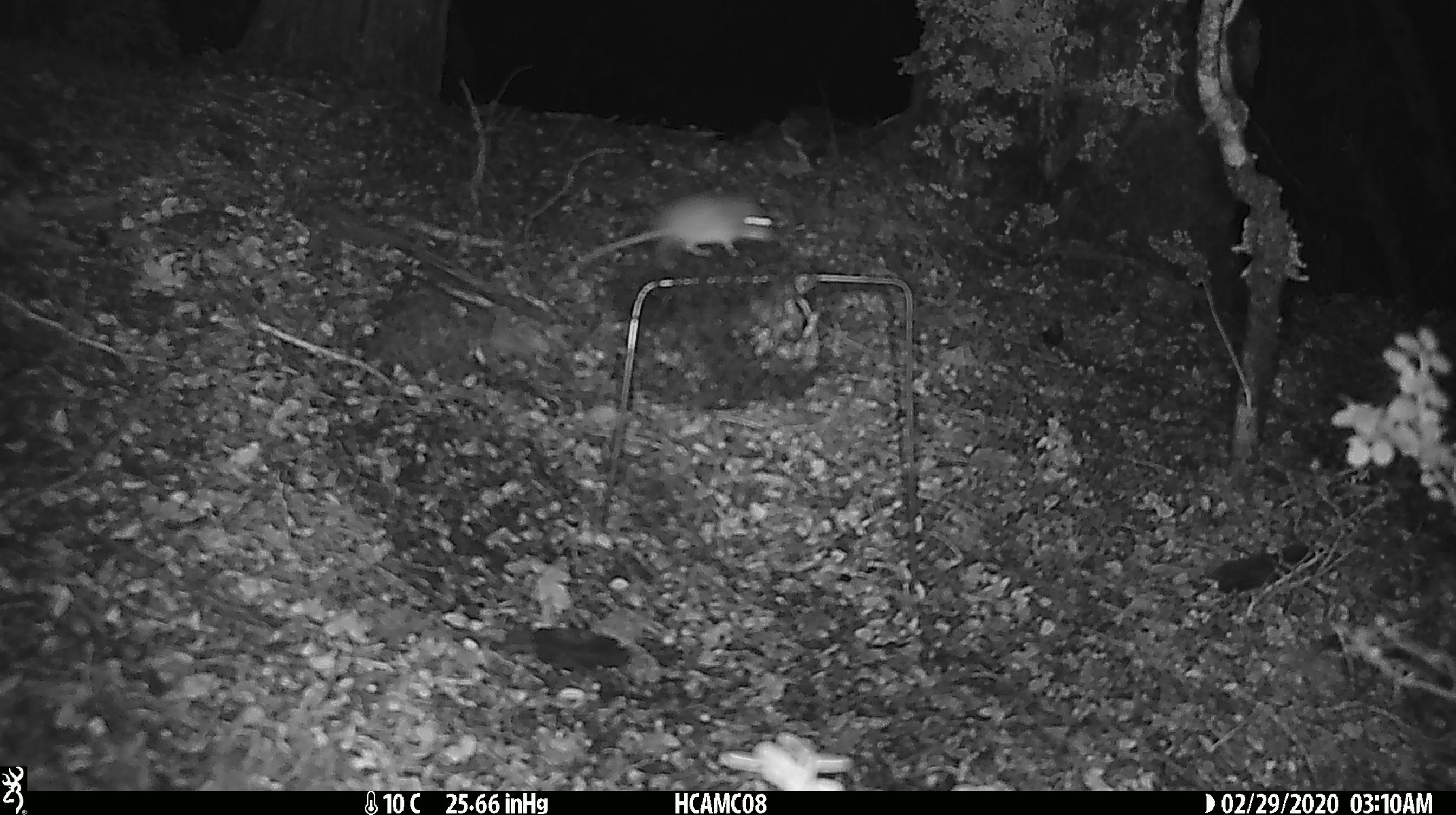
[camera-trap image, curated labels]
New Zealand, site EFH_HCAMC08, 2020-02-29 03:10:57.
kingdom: Animalia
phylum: Chordata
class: Mammalia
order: Rodentia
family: Muridae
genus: Mus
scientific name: Mus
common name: mouse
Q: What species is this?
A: Mouse (Mus).